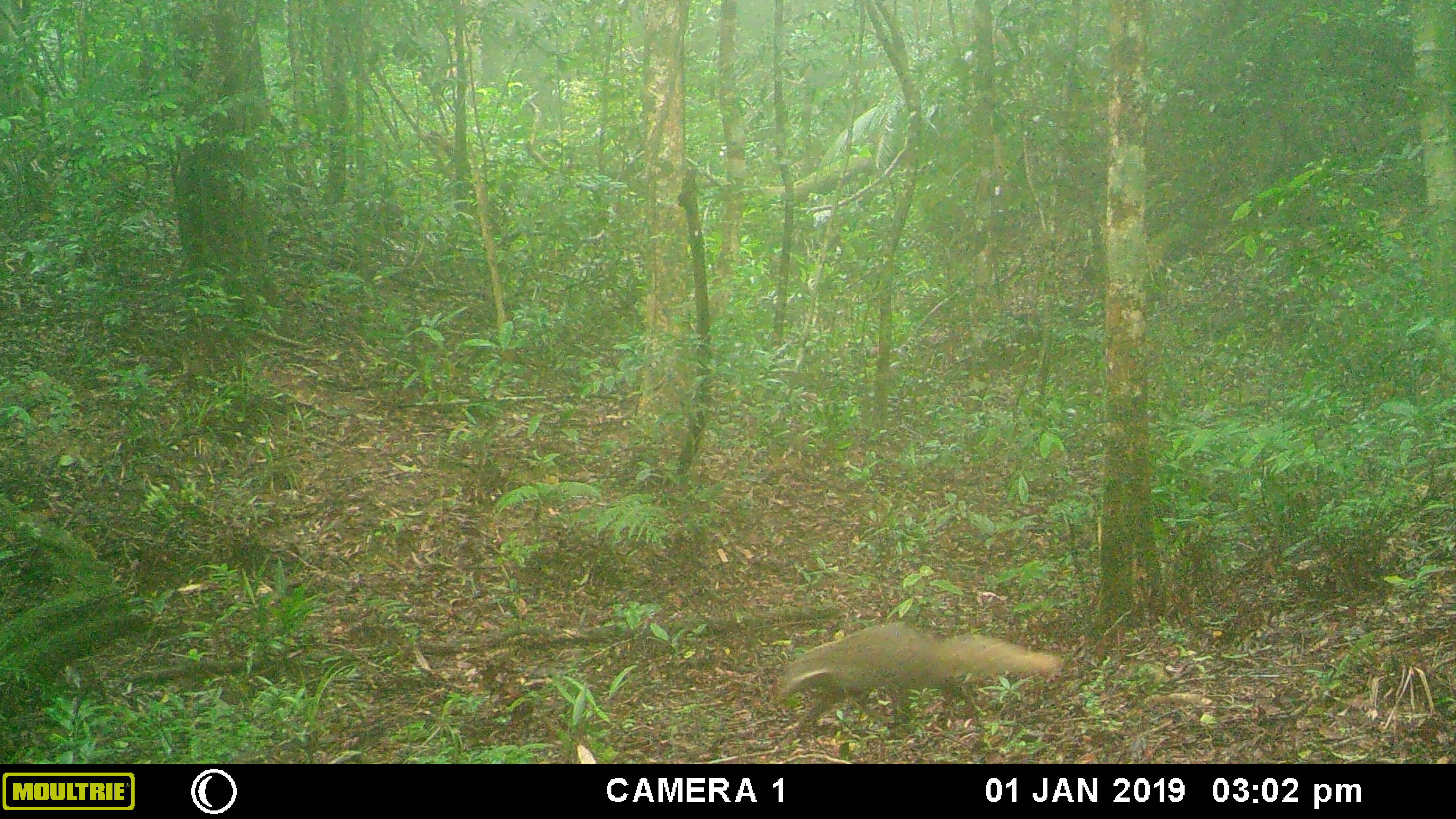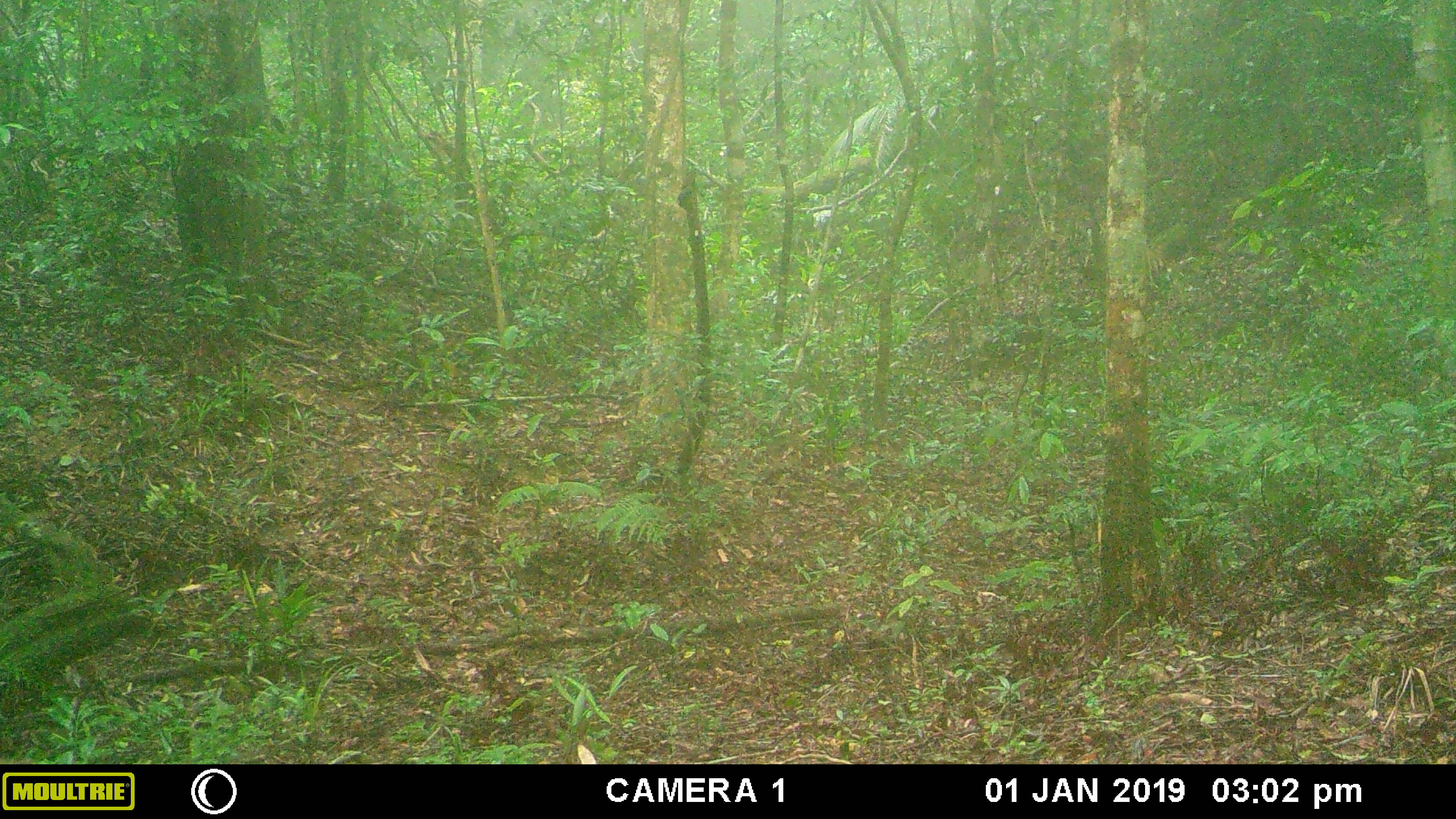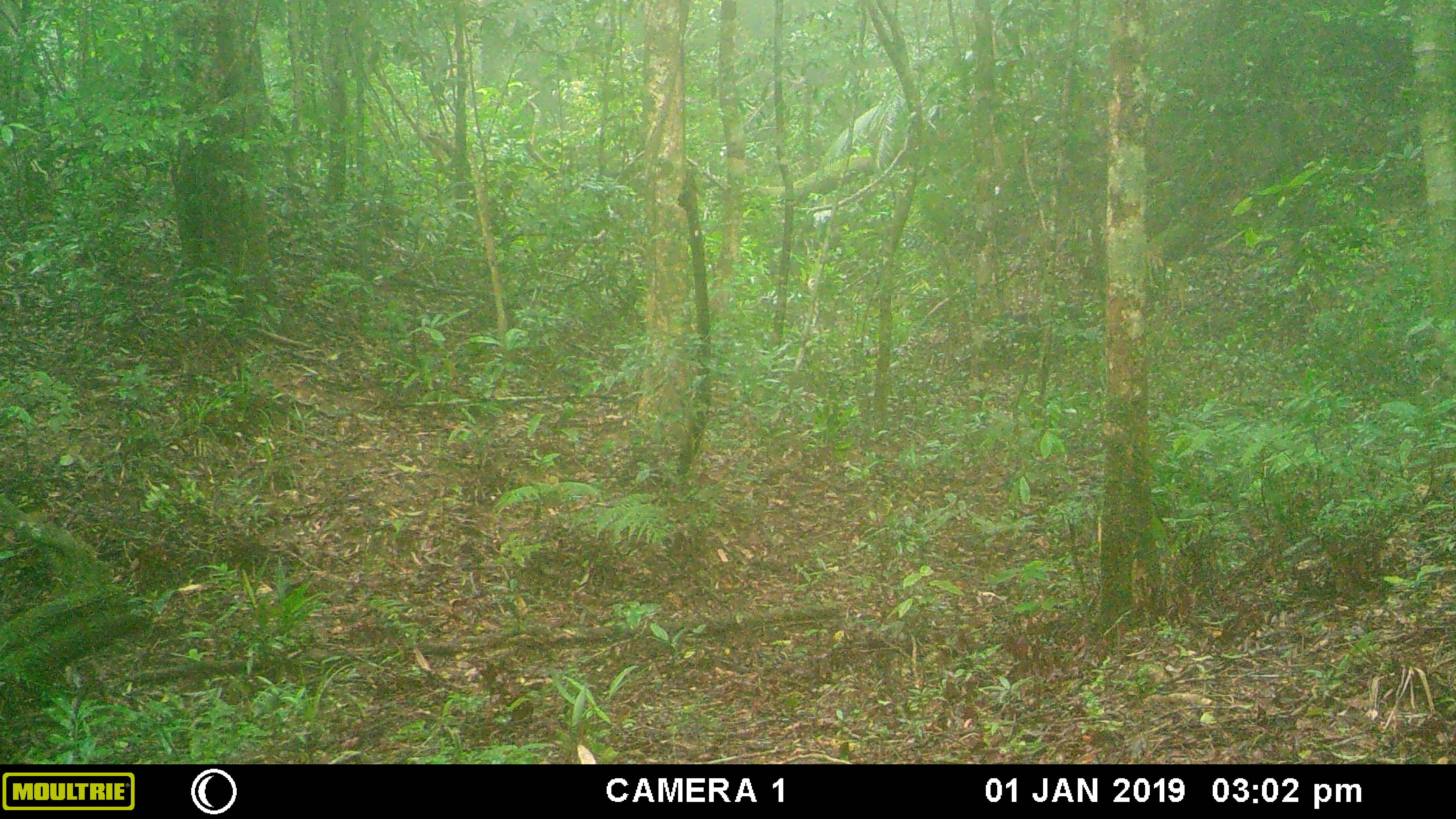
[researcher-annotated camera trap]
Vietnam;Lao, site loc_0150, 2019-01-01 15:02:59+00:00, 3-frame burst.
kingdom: Animalia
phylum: Chordata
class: Mammalia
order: Carnivora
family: Herpestidae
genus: Urva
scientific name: Urva urva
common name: crab-eating mongoose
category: crab eating mongoose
Crab eating mongoose (crab-eating mongoose) (Urva urva). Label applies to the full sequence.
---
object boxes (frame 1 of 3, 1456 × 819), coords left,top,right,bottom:
crab eating mongoose: 774,620,1063,733